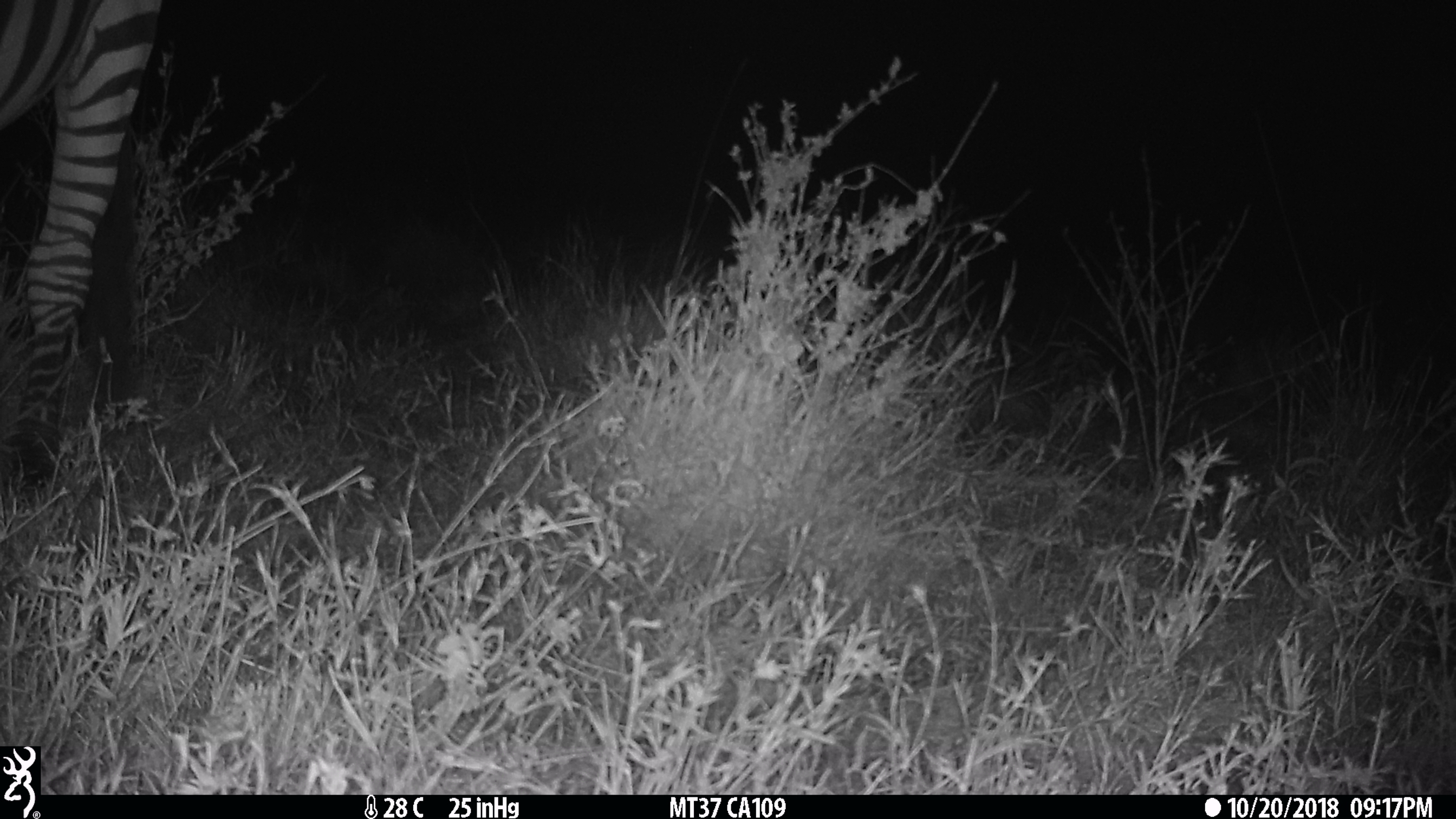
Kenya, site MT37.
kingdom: Animalia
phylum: Chordata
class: Mammalia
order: Perissodactyla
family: Equidae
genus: Equus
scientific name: Equus quagga burchellii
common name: burchell's zebra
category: zebra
Zebra (burchell's zebra) (Equus quagga burchellii).